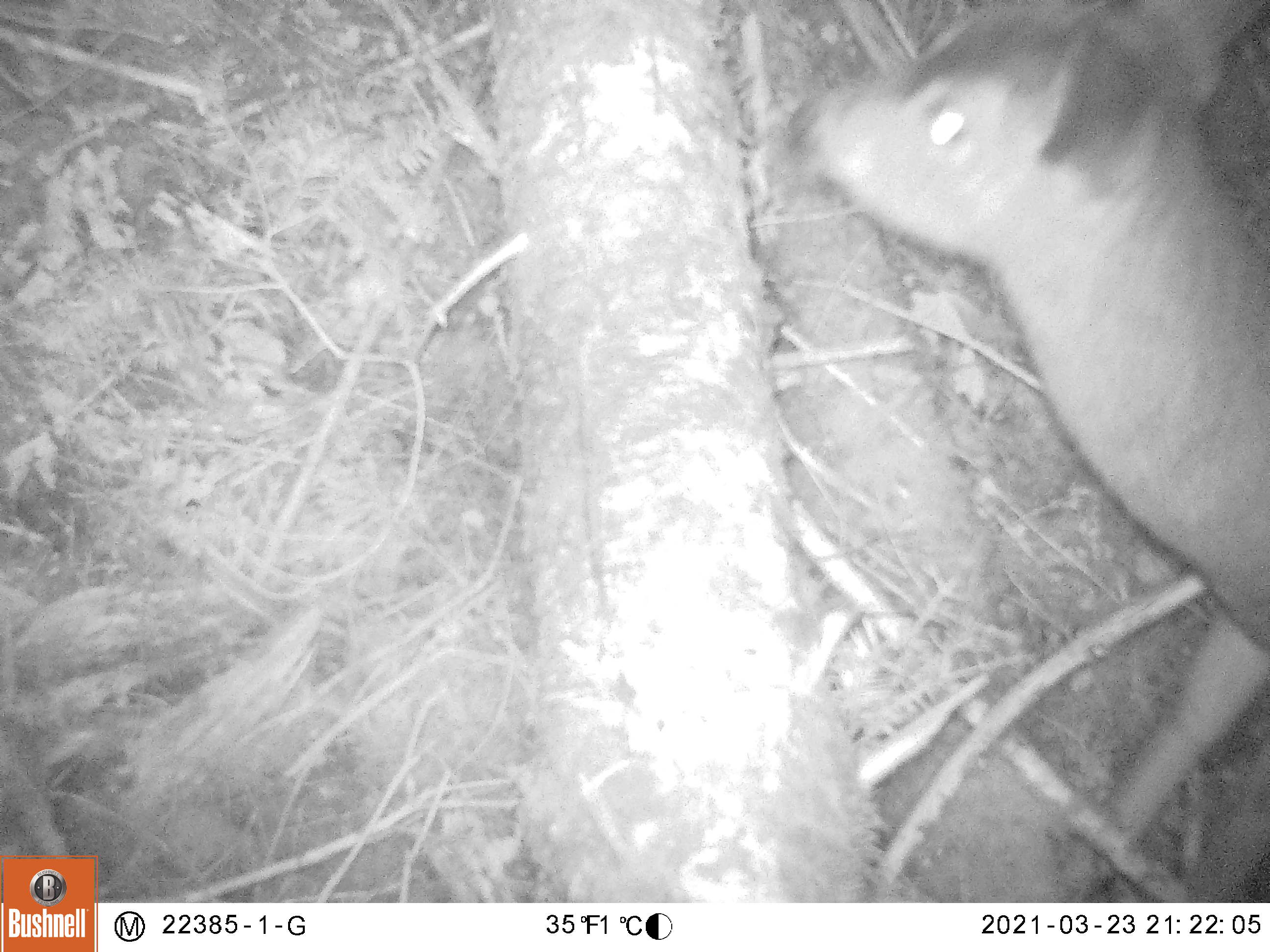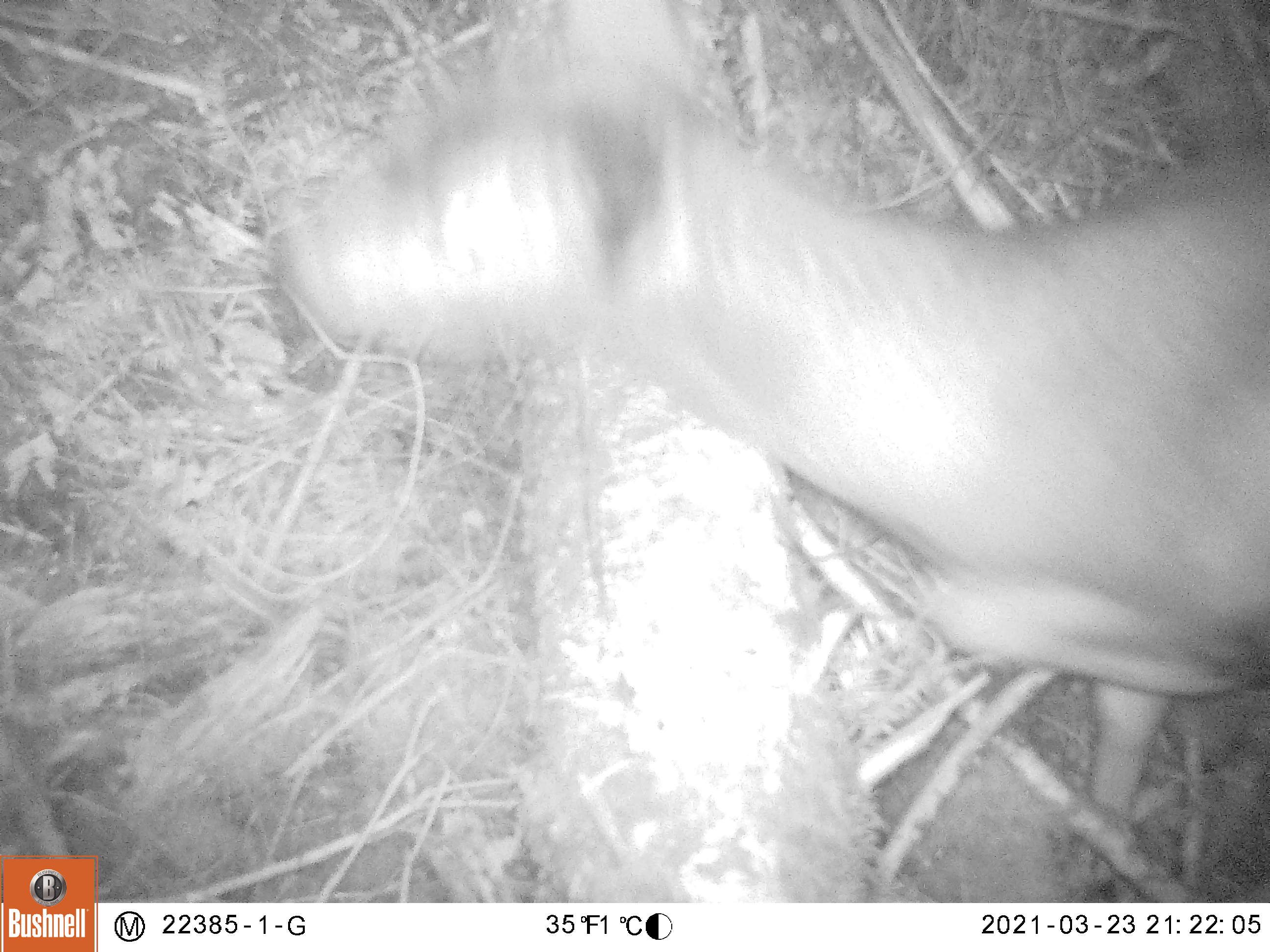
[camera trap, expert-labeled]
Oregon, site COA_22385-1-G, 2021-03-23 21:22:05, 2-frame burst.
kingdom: Animalia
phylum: Chordata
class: Mammalia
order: Artiodactyla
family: Cervidae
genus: Odocoileus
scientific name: Odocoileus hemionus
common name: black-tailed deer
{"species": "black-tailed deer (Odocoileus hemionus)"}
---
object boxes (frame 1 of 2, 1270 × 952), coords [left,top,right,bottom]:
black-tailed deer: [787,0,1268,896]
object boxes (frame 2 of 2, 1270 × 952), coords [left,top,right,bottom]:
black-tailed deer: [268,0,1267,824]